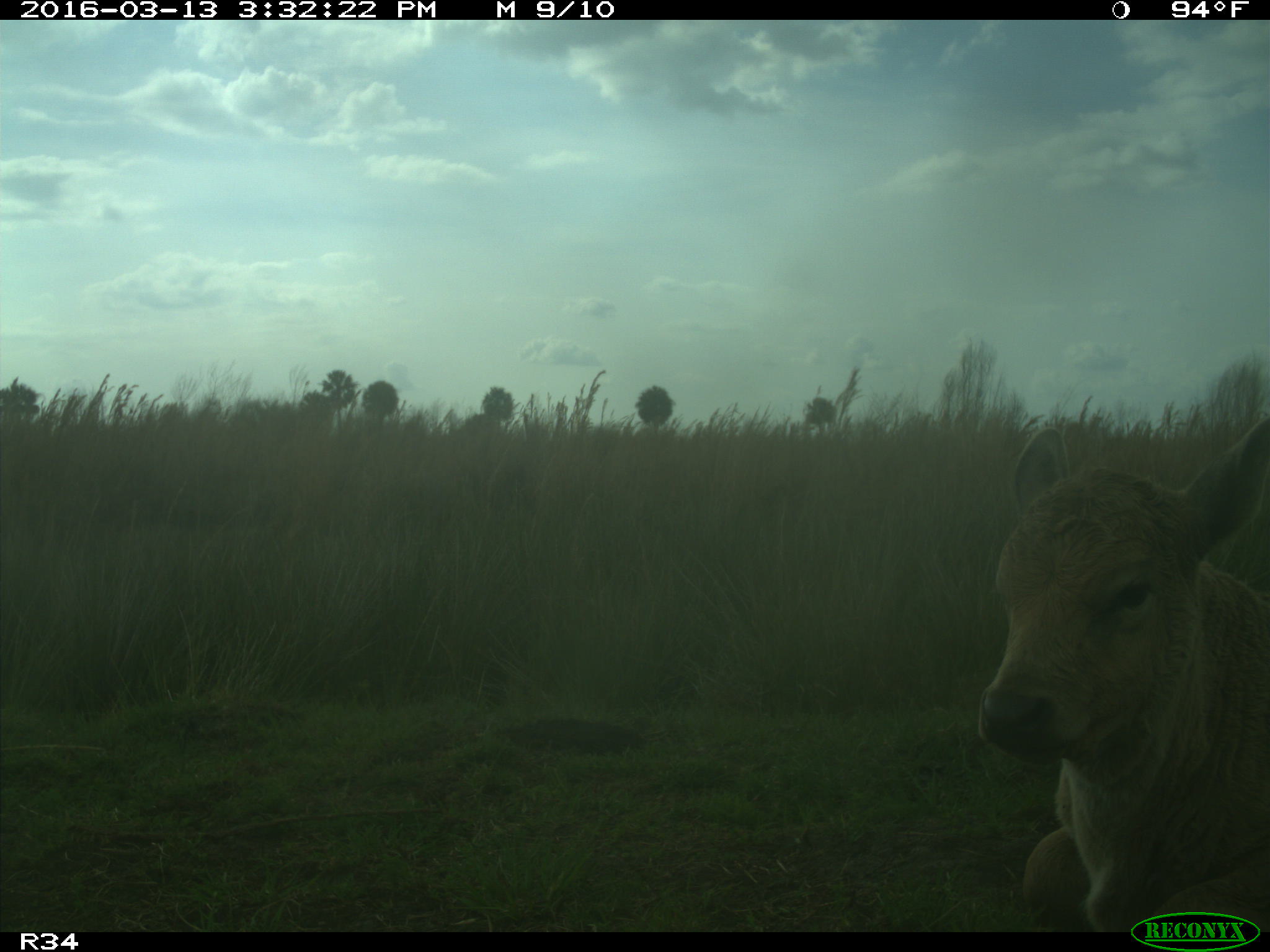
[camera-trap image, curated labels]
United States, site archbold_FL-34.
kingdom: Animalia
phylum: Chordata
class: Mammalia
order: Artiodactyla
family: Bovidae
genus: Bos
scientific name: Bos taurus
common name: domestic cow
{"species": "Bos taurus (domestic cow)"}